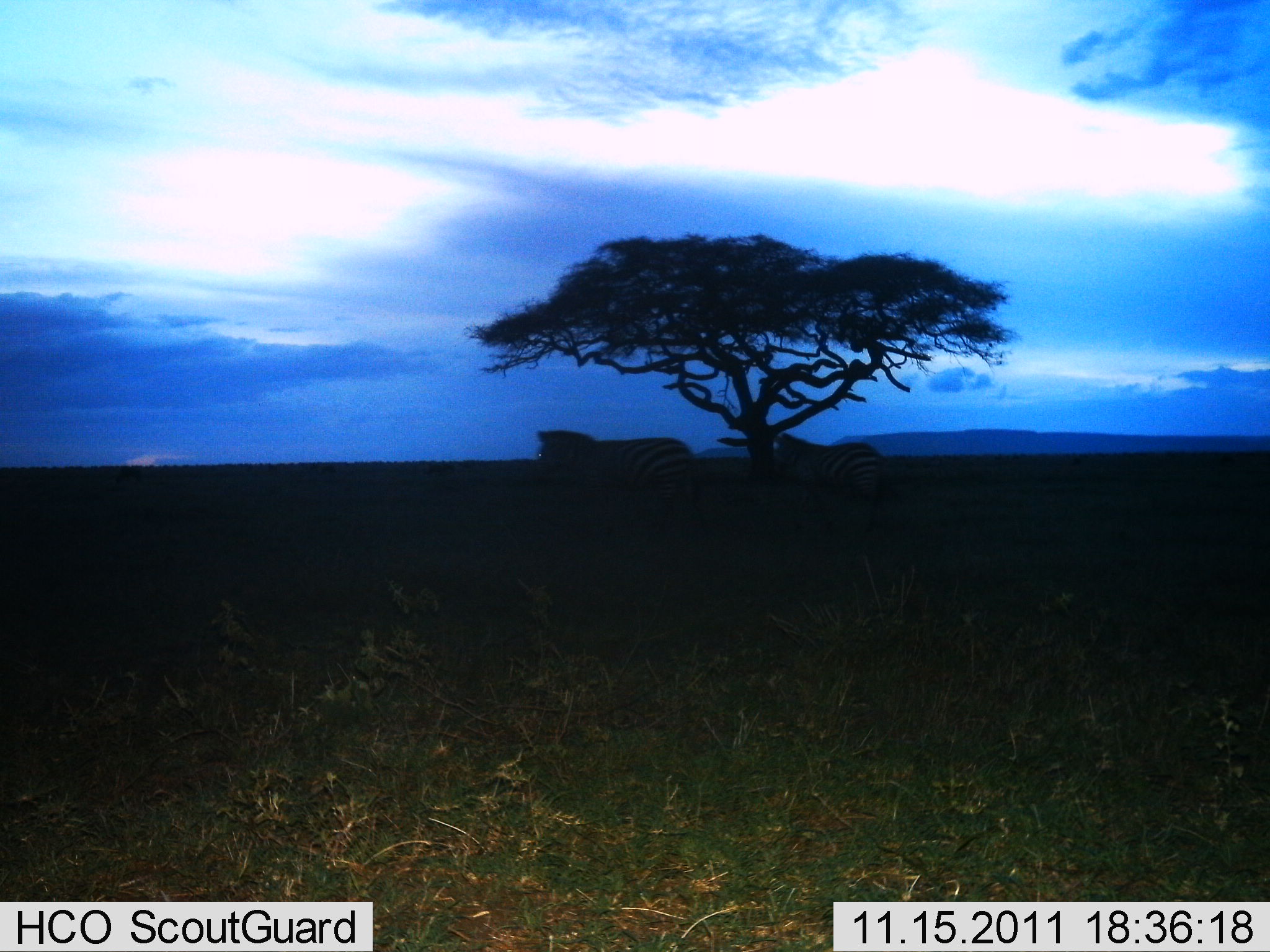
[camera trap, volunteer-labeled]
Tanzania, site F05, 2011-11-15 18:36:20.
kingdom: Animalia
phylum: Chordata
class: Mammalia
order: Perissodactyla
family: Equidae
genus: Equus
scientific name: Equus quagga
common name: plains zebra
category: zebra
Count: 2.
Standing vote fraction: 62%.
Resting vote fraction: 0%.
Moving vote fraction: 38%.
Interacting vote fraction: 0%.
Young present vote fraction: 0%.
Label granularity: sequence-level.